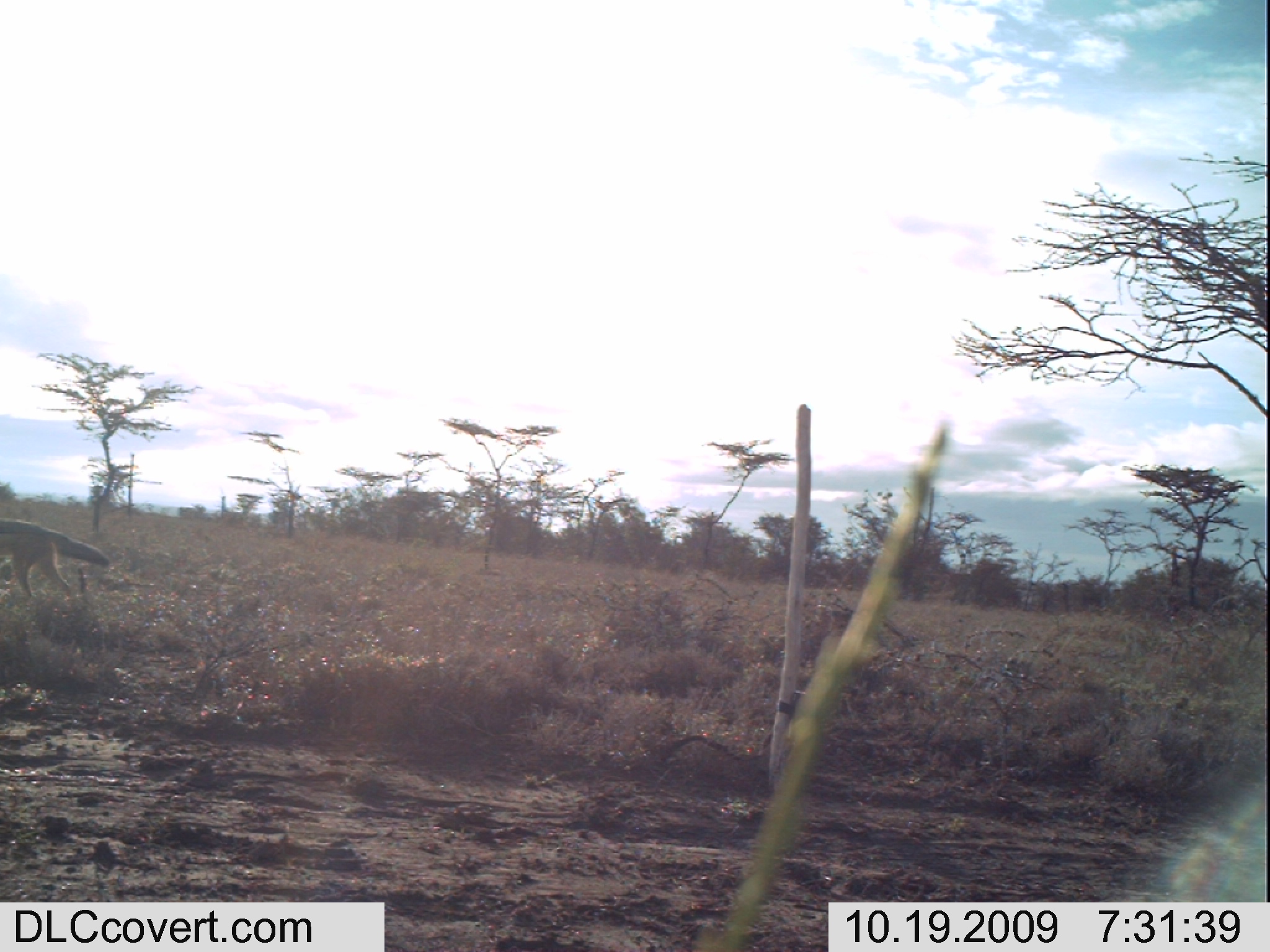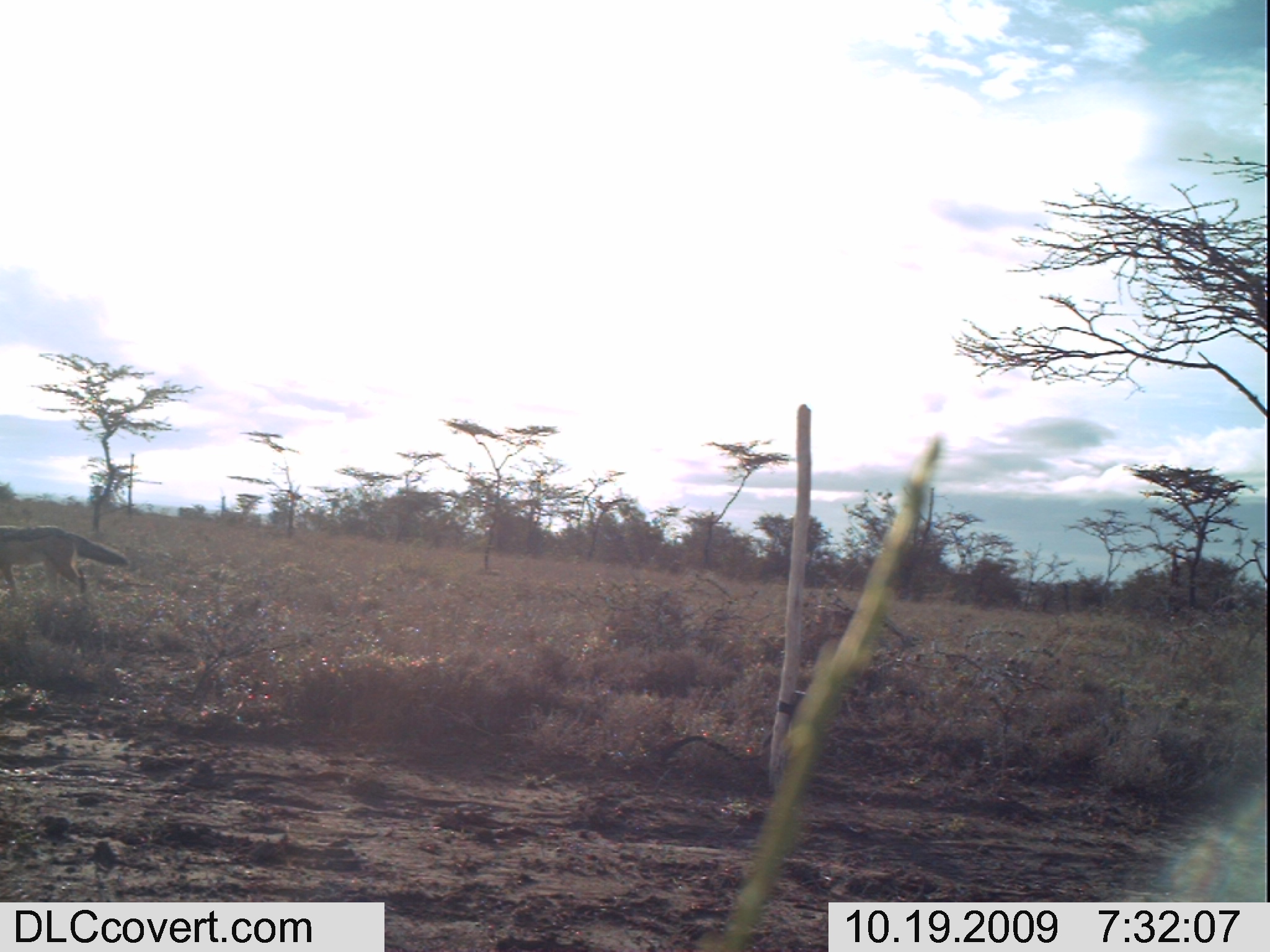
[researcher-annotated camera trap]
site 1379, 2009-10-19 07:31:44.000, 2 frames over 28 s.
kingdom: Animalia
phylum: Chordata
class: Mammalia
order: Carnivora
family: Canidae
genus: Lupulella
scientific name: Lupulella mesomelas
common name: black-backed jackal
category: canis mesomelas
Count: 1.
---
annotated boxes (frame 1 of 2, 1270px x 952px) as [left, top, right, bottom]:
canis mesomelas: [0, 517, 112, 602]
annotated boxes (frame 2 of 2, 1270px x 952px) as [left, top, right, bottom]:
canis mesomelas: [0, 522, 129, 602]